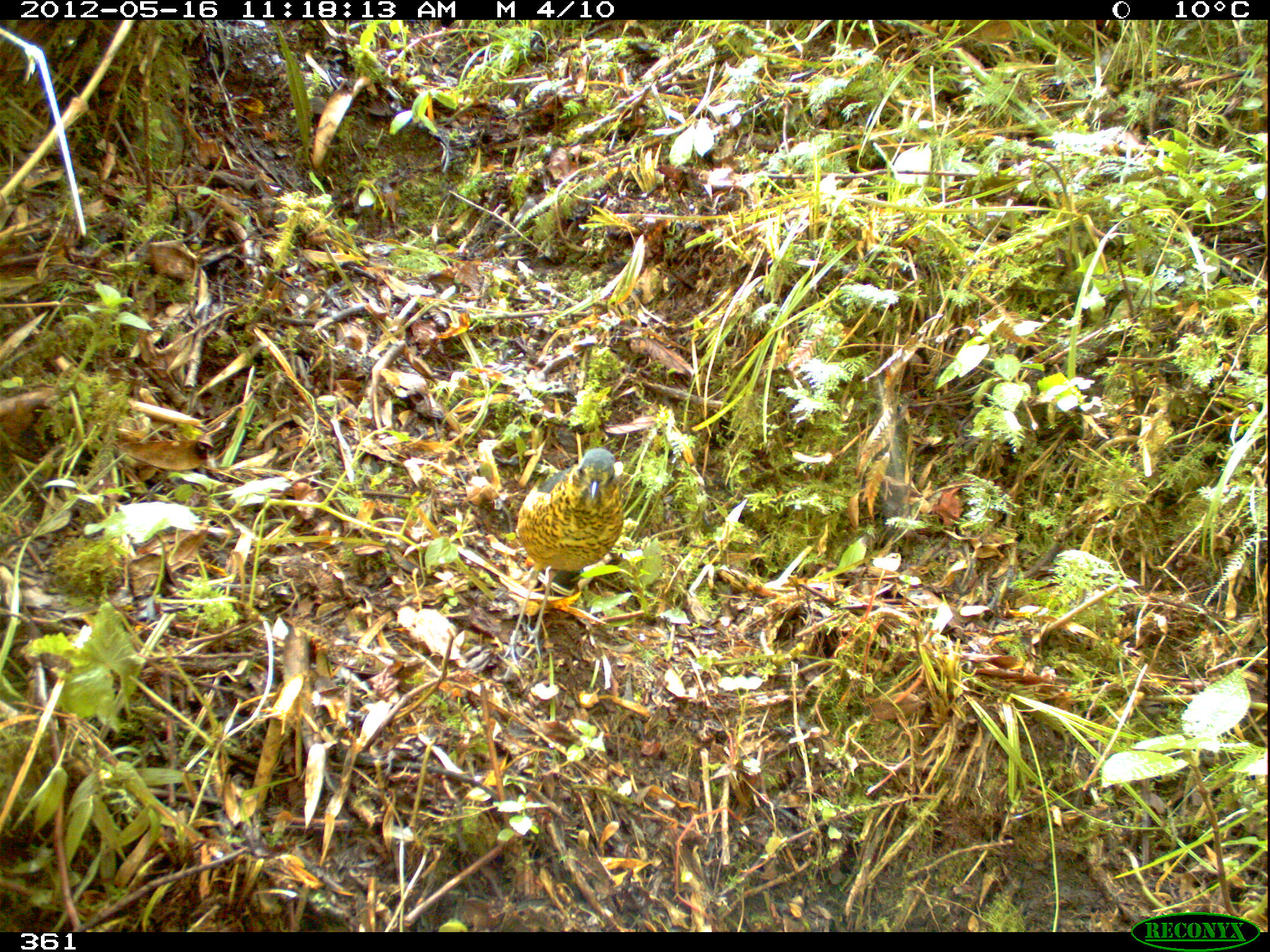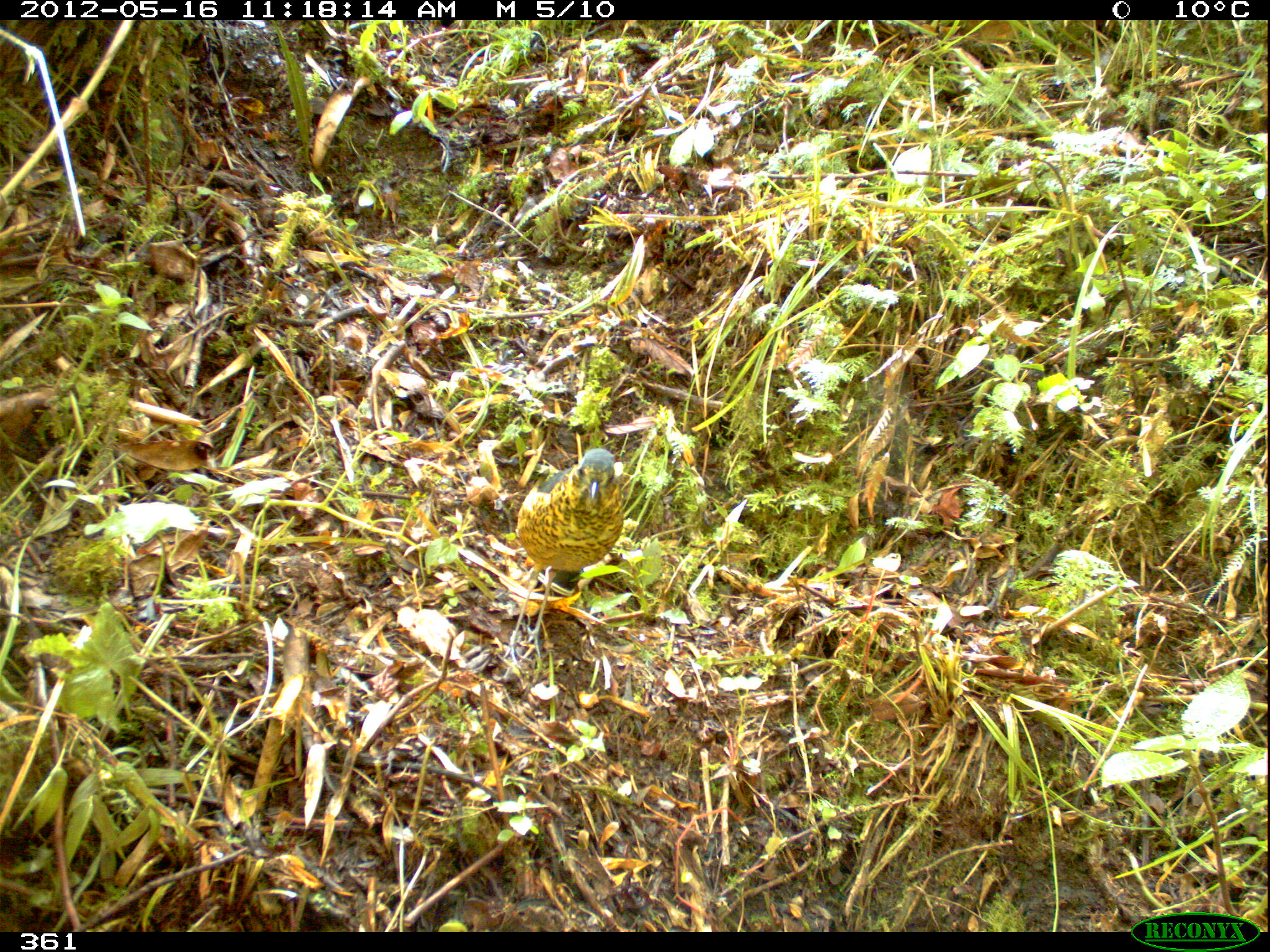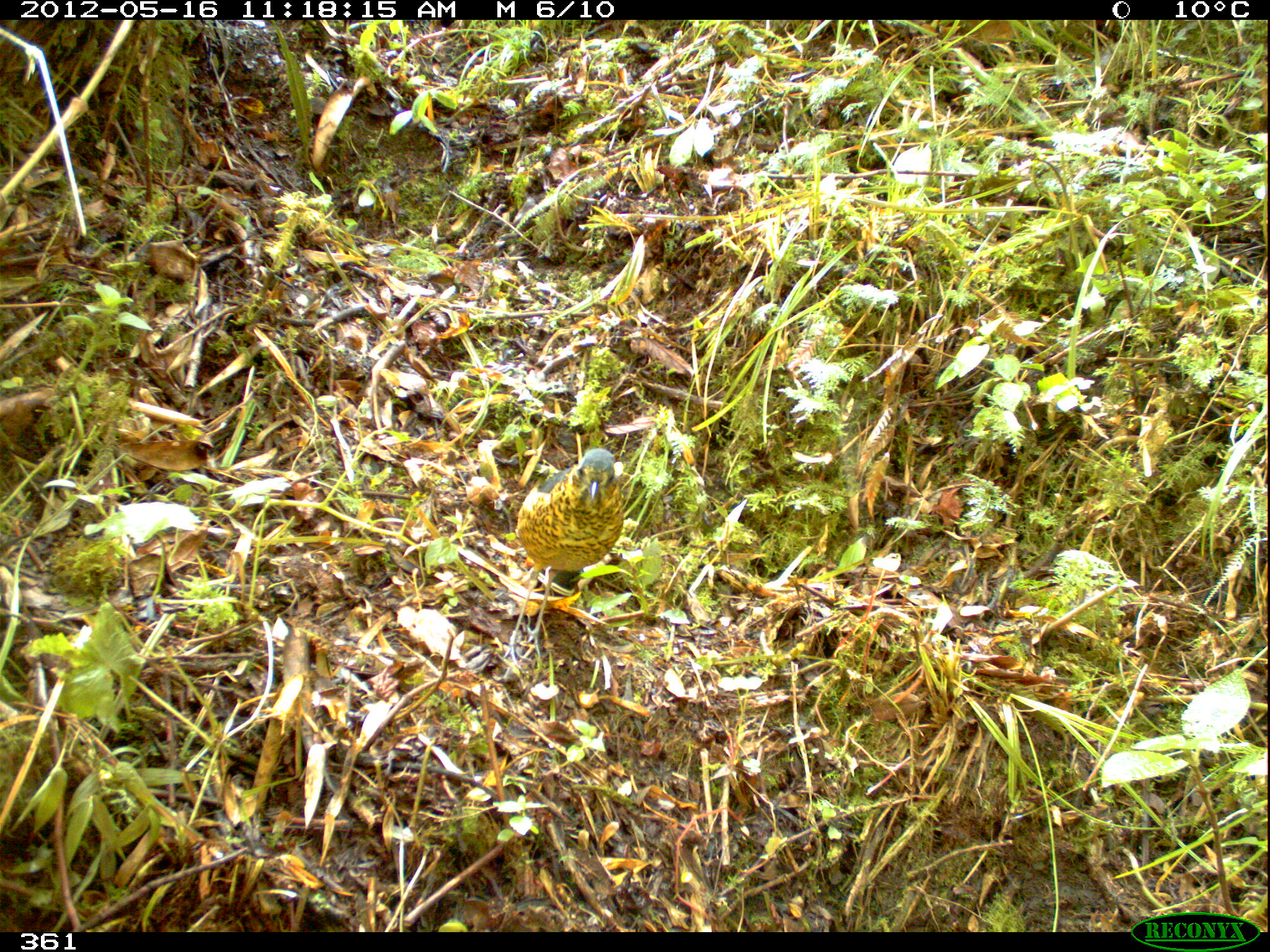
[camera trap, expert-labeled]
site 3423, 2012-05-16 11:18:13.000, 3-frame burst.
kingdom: Animalia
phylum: Chordata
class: Aves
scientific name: Aves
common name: bird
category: unknown bird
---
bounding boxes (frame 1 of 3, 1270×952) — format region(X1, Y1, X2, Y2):
unknown bird: region(502, 446, 625, 667)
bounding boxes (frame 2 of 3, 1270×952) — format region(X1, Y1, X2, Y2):
unknown bird: region(501, 448, 624, 667)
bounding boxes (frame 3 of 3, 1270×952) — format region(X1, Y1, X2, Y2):
unknown bird: region(501, 448, 623, 666)